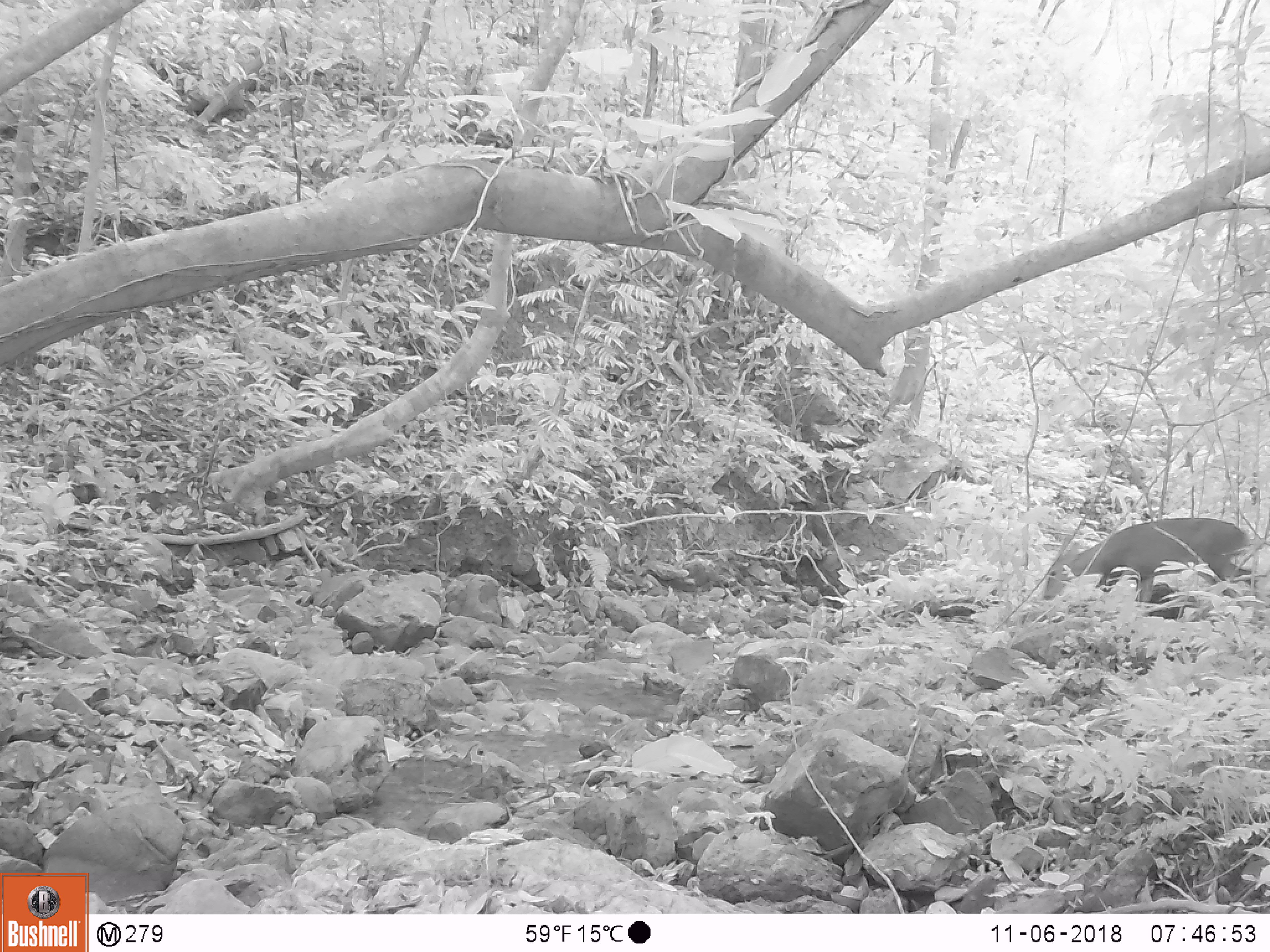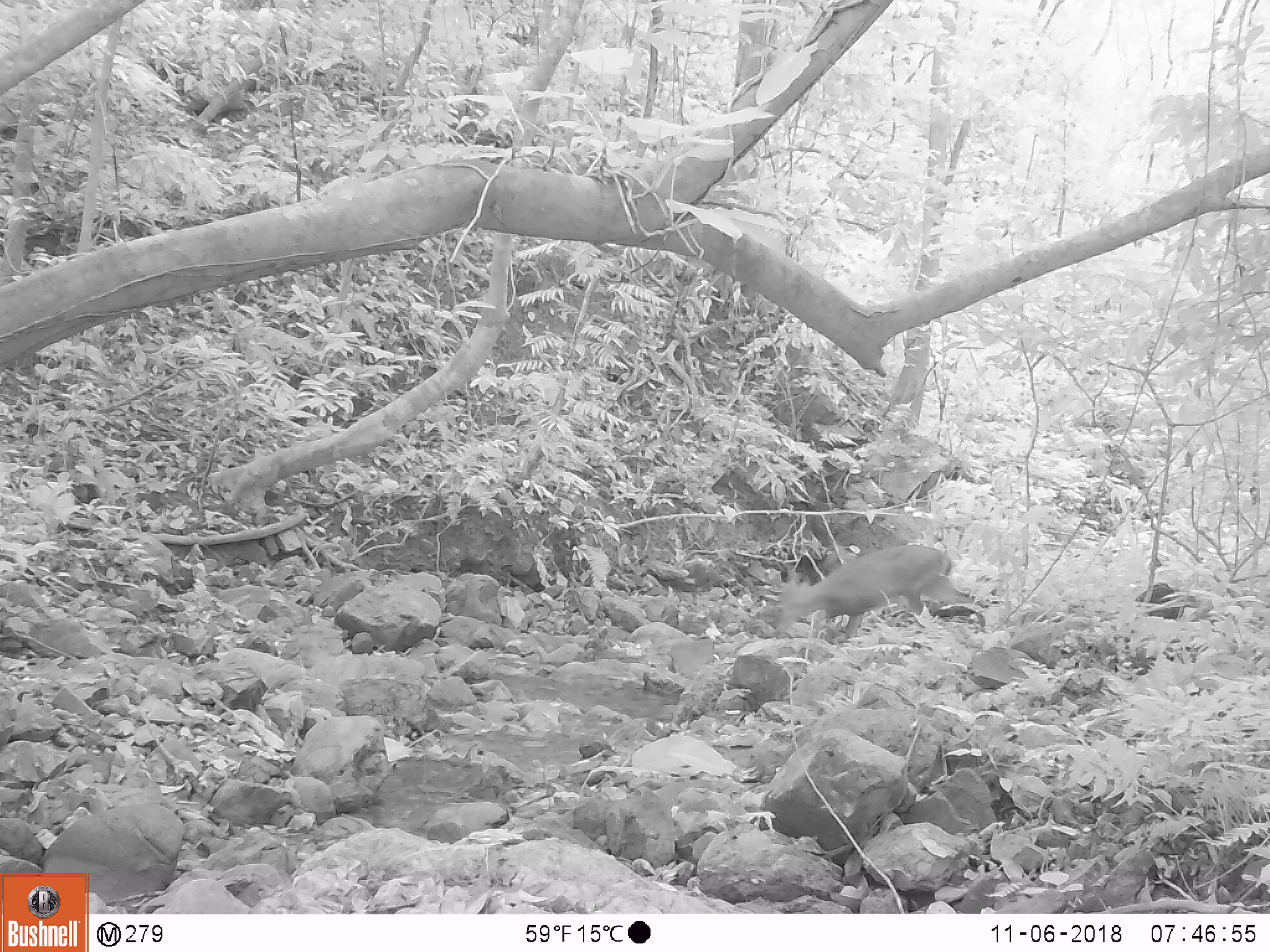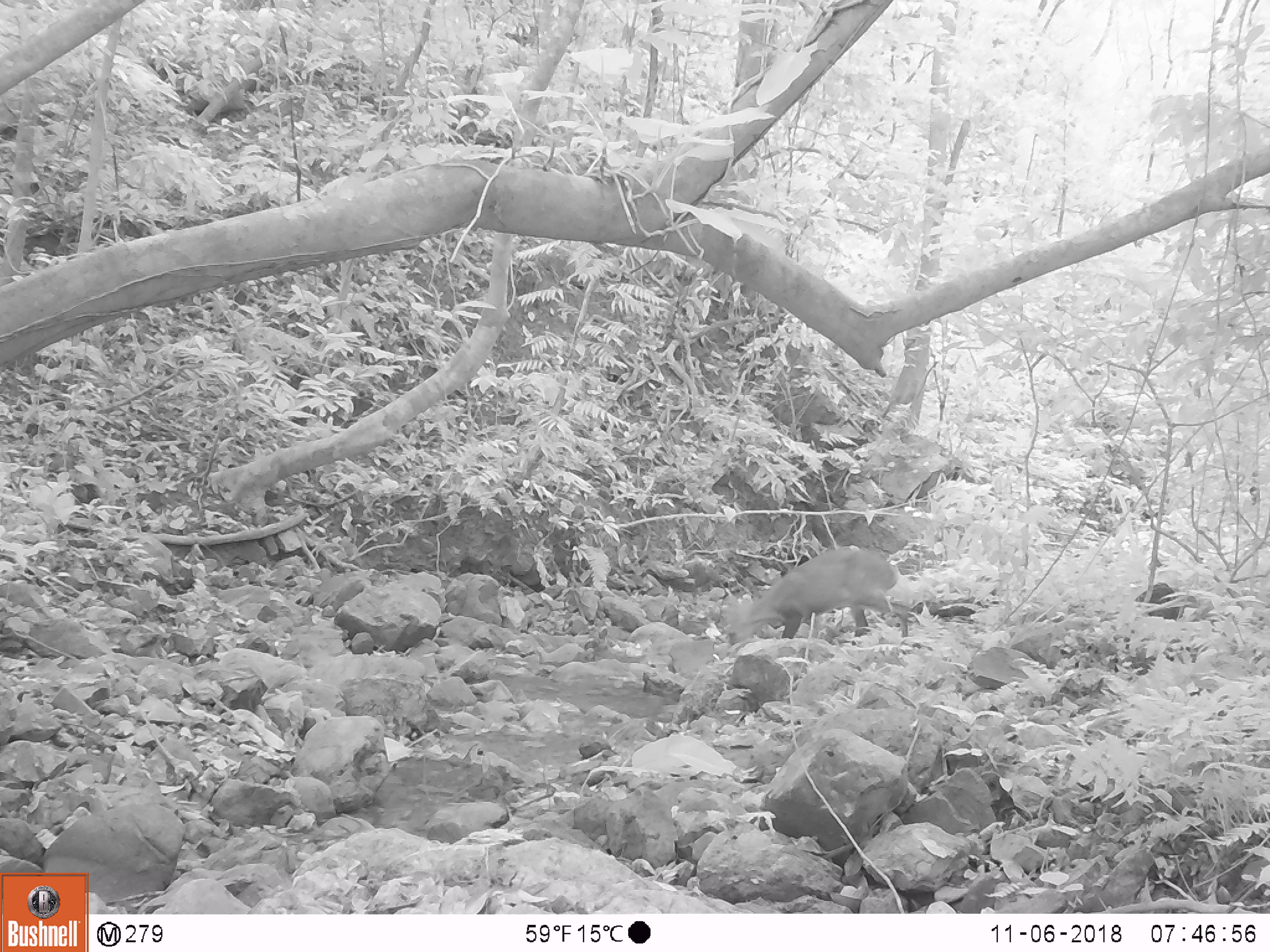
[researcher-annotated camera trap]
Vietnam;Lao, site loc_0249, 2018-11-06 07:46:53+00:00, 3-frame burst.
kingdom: Animalia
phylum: Chordata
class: Mammalia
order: Artiodactyla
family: Cervidae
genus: Muntiacus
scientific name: Muntiacus vuquangensis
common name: large-antlered muntjac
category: large antlered muntjac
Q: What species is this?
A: Large antlered muntjac (large-antlered muntjac) (Muntiacus vuquangensis).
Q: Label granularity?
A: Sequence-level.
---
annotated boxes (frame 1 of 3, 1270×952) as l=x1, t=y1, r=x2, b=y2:
large antlered muntjac: l=1042, t=516, r=1252, b=605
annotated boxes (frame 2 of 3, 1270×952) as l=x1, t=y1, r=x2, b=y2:
large antlered muntjac: l=775, t=543, r=988, b=642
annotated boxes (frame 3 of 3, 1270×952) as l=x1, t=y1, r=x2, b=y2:
large antlered muntjac: l=724, t=547, r=909, b=645